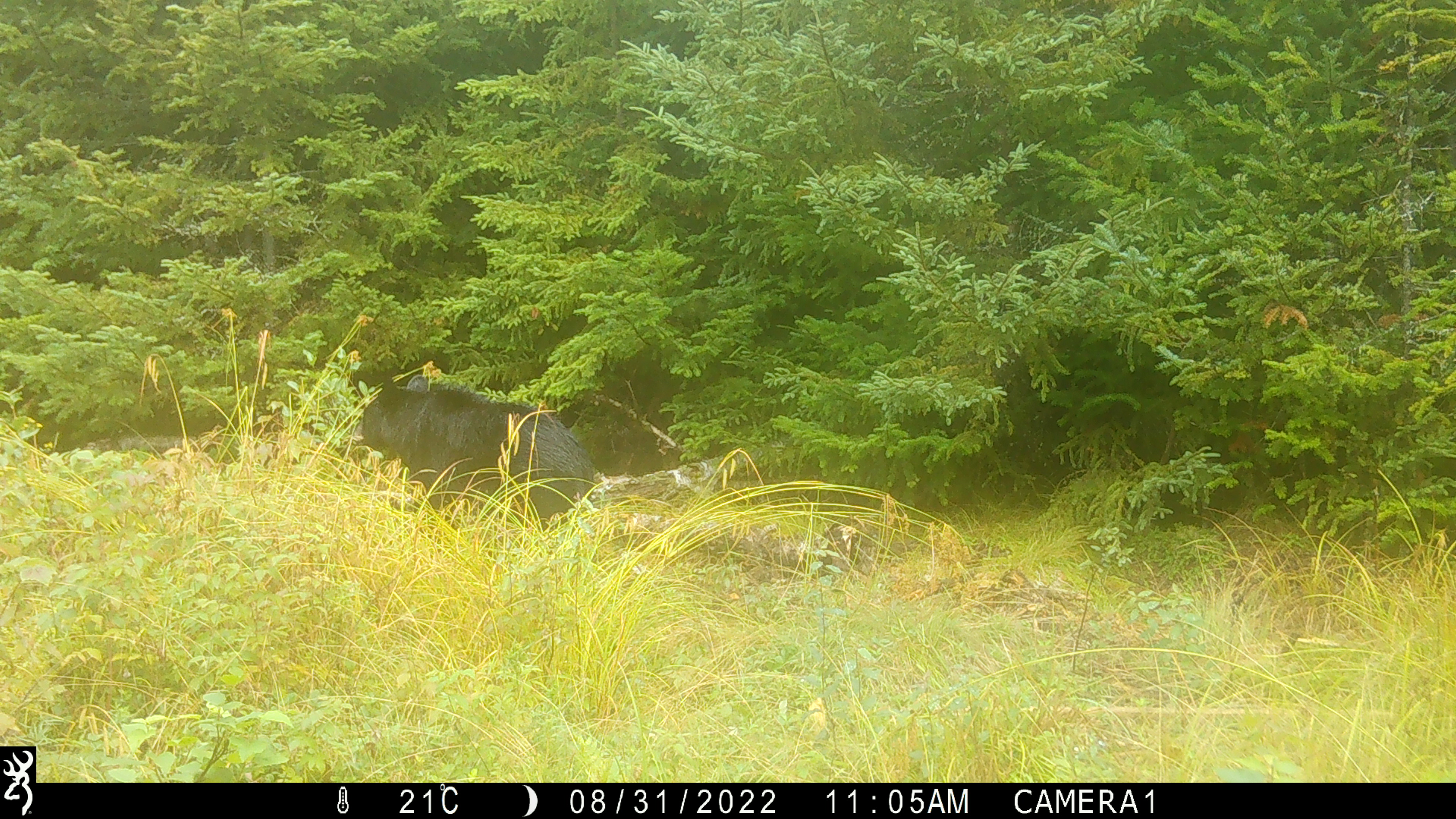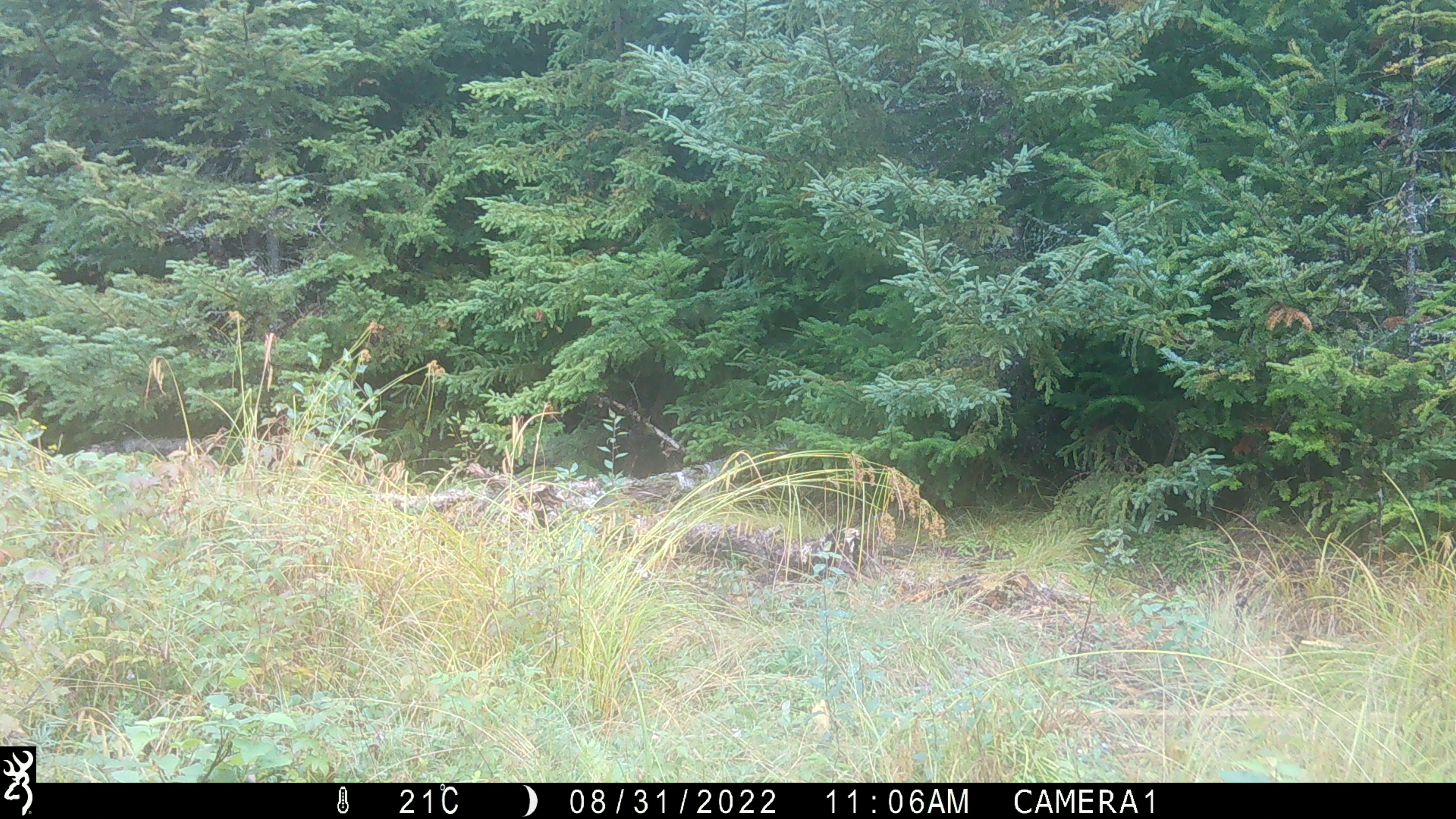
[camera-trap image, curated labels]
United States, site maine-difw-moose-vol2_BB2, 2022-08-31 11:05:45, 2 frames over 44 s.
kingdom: Animalia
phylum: Chordata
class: Mammalia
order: Carnivora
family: Ursidae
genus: Ursus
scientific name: Ursus americanus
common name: black bear